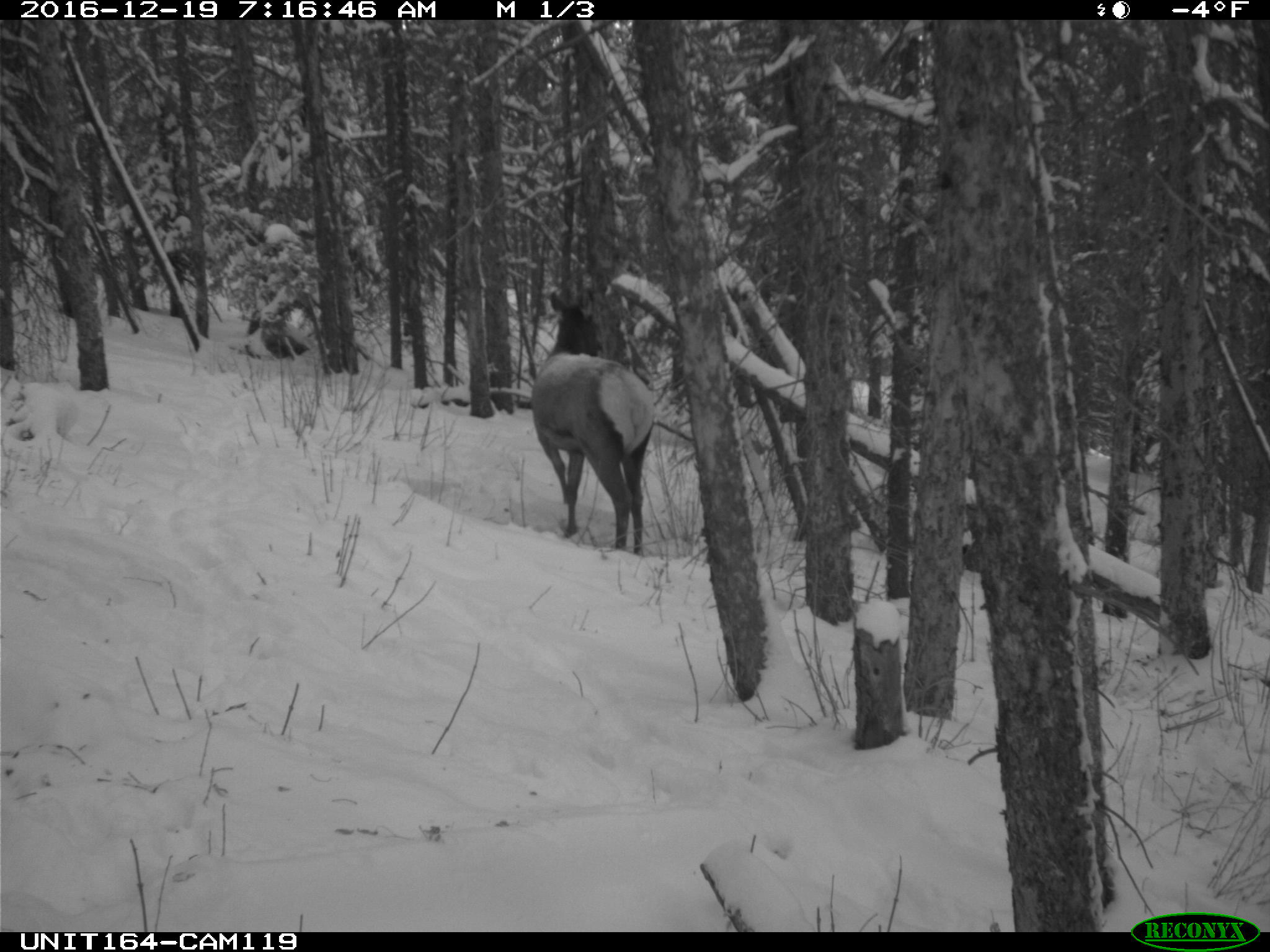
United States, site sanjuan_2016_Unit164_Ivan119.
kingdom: Animalia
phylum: Chordata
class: Mammalia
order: Artiodactyla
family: Cervidae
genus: Cervus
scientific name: Cervus elaphus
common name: red deer